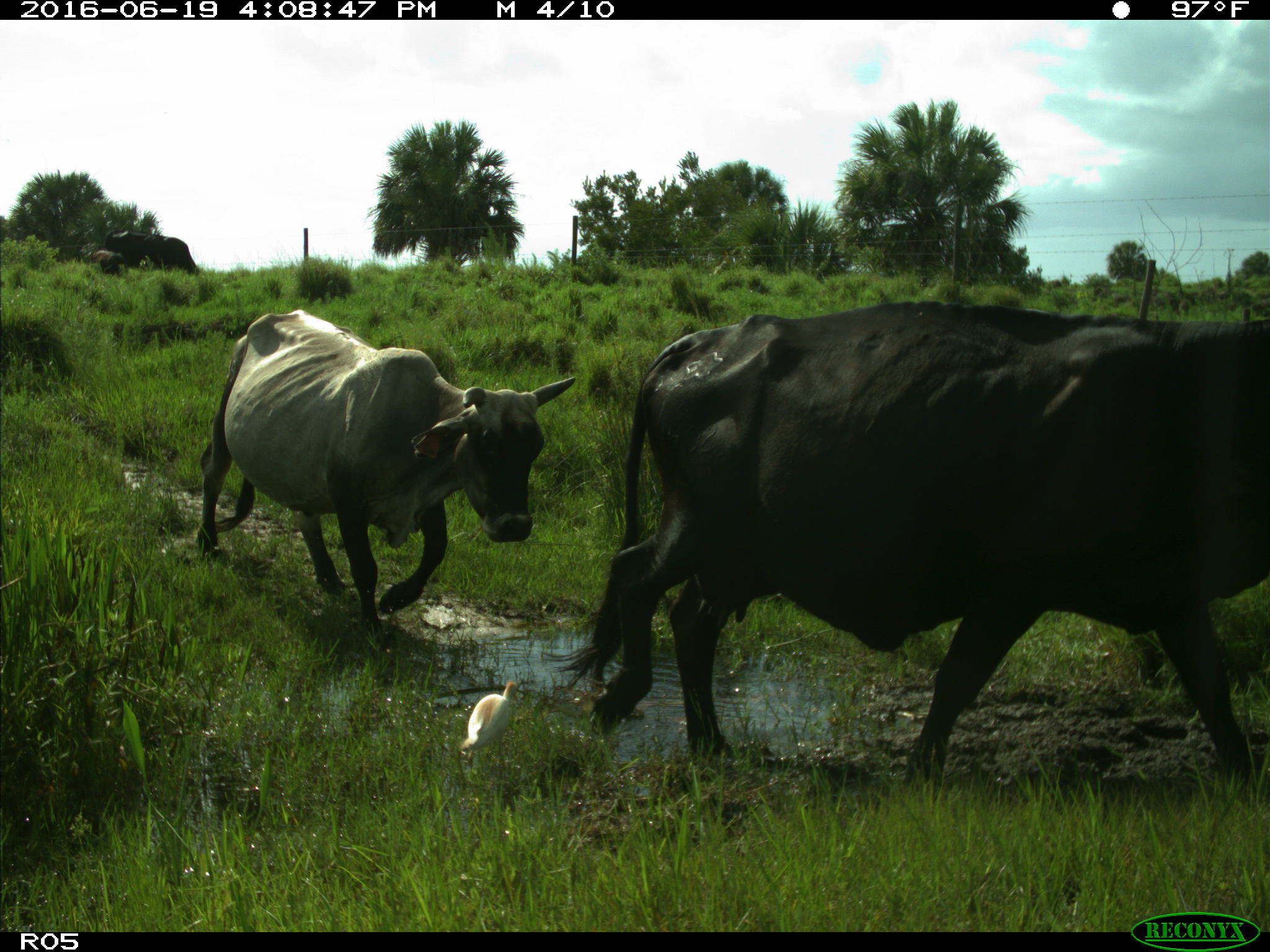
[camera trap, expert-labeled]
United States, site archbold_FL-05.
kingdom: Animalia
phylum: Chordata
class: Mammalia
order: Artiodactyla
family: Bovidae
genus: Bos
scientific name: Bos taurus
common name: domestic cow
Bos taurus (domestic cow).